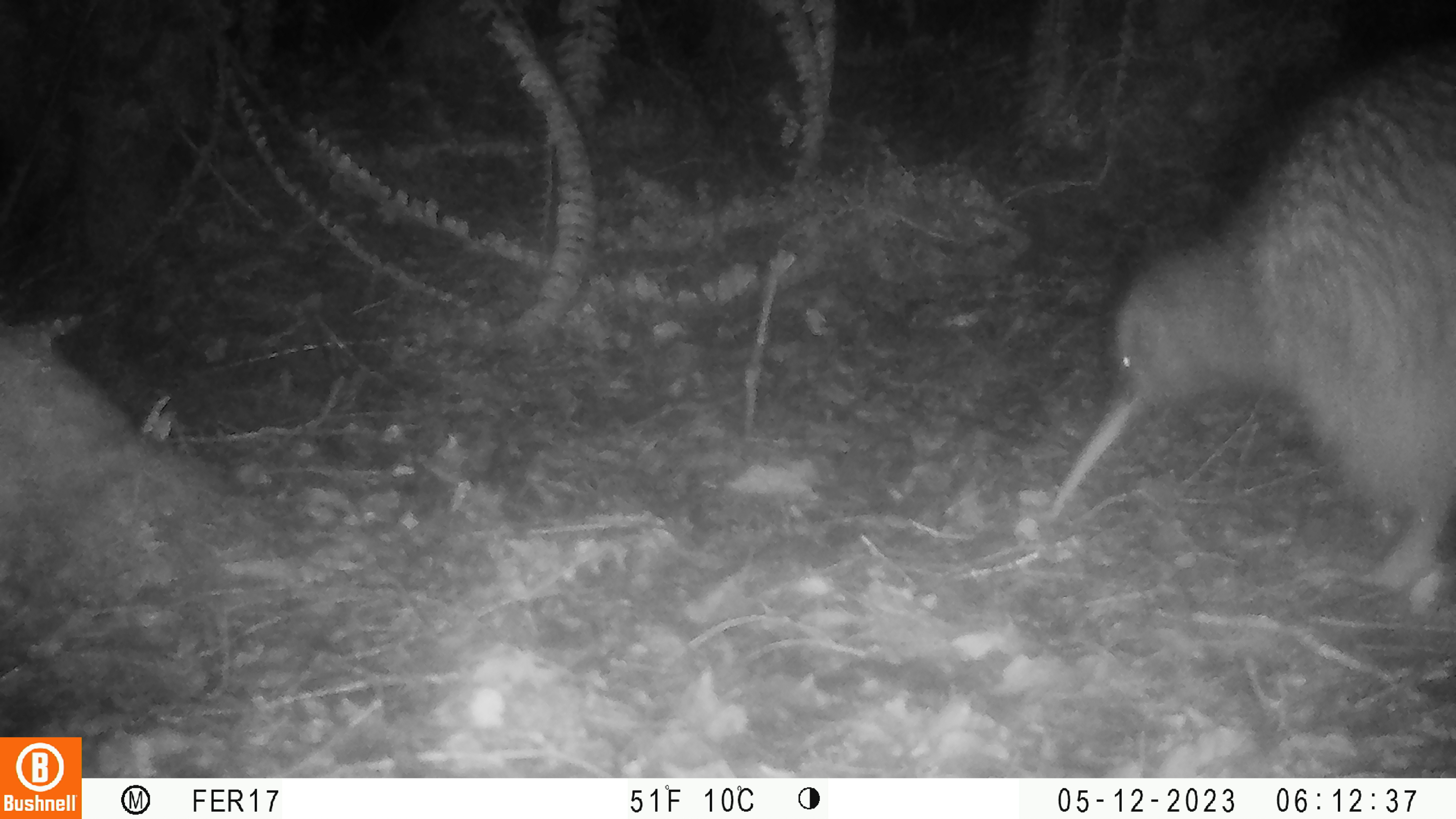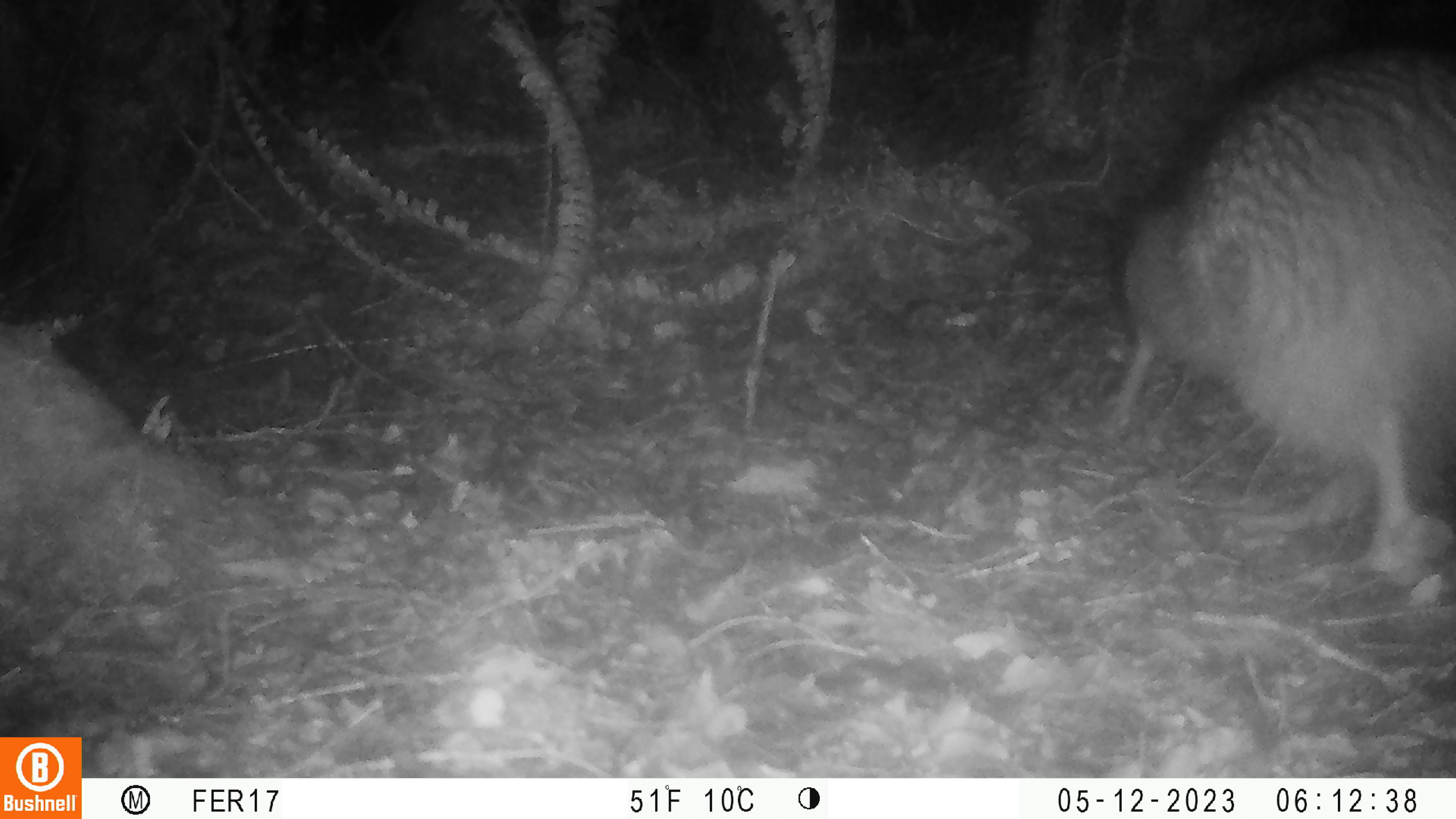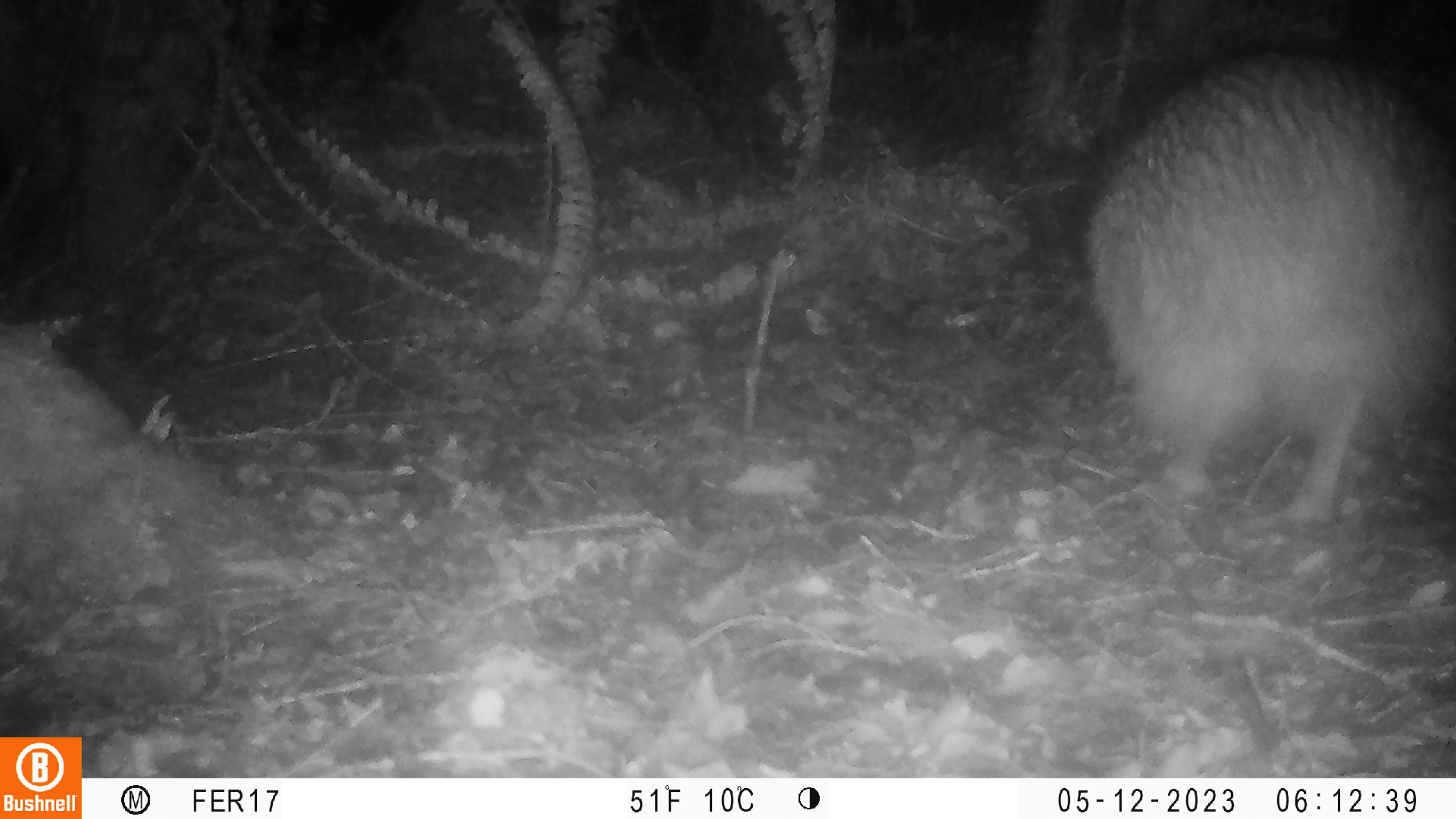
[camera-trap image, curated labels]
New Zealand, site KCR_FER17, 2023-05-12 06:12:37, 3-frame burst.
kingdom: Animalia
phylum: Chordata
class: Aves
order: Apterygiformes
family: Apterygidae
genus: Apteryx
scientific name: Apteryx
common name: kiwi